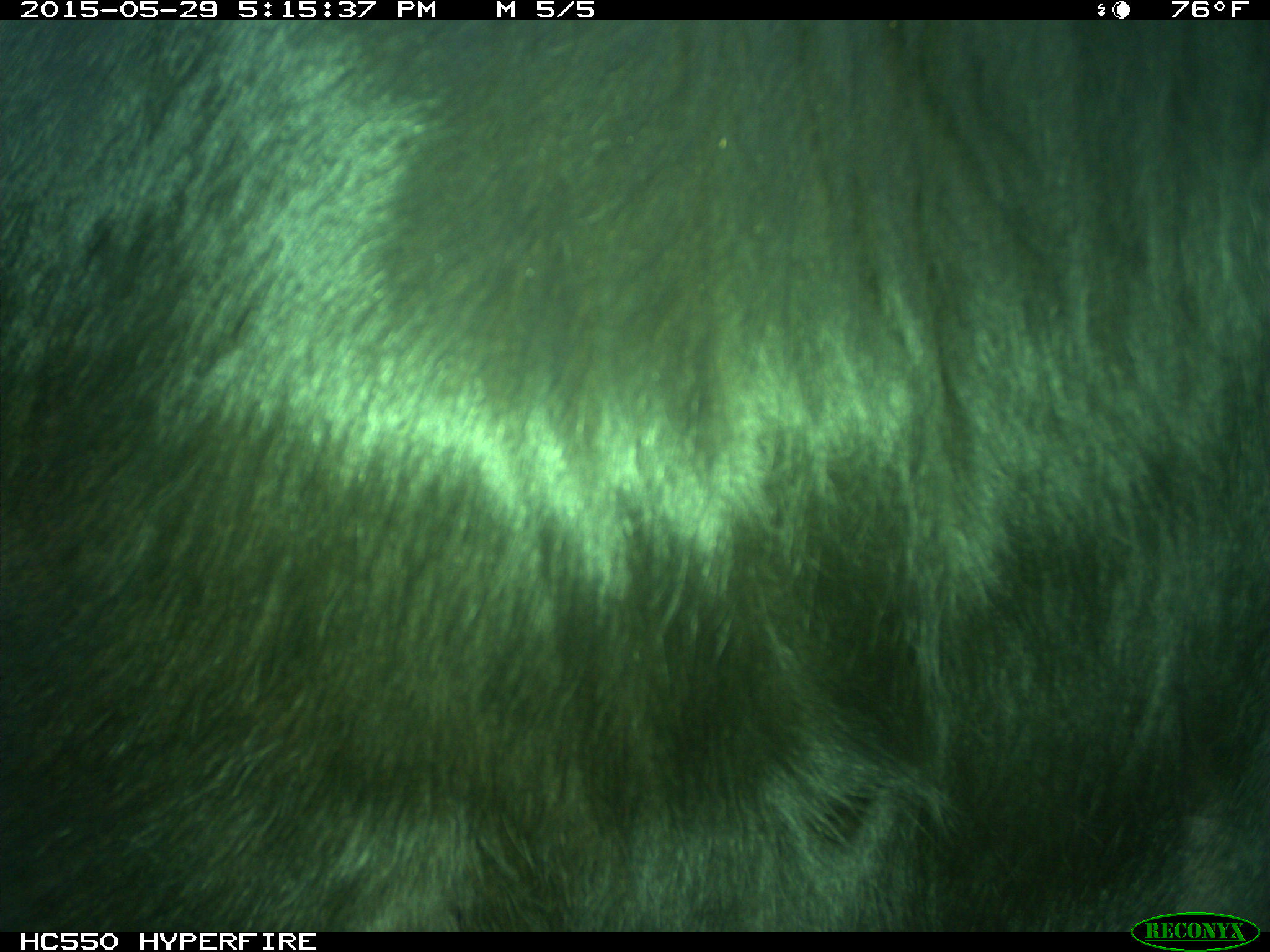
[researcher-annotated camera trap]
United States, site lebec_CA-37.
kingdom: Animalia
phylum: Chordata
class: Mammalia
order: Artiodactyla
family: Bovidae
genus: Bos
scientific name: Bos taurus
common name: domestic cow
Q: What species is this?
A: Bos taurus (domestic cow).